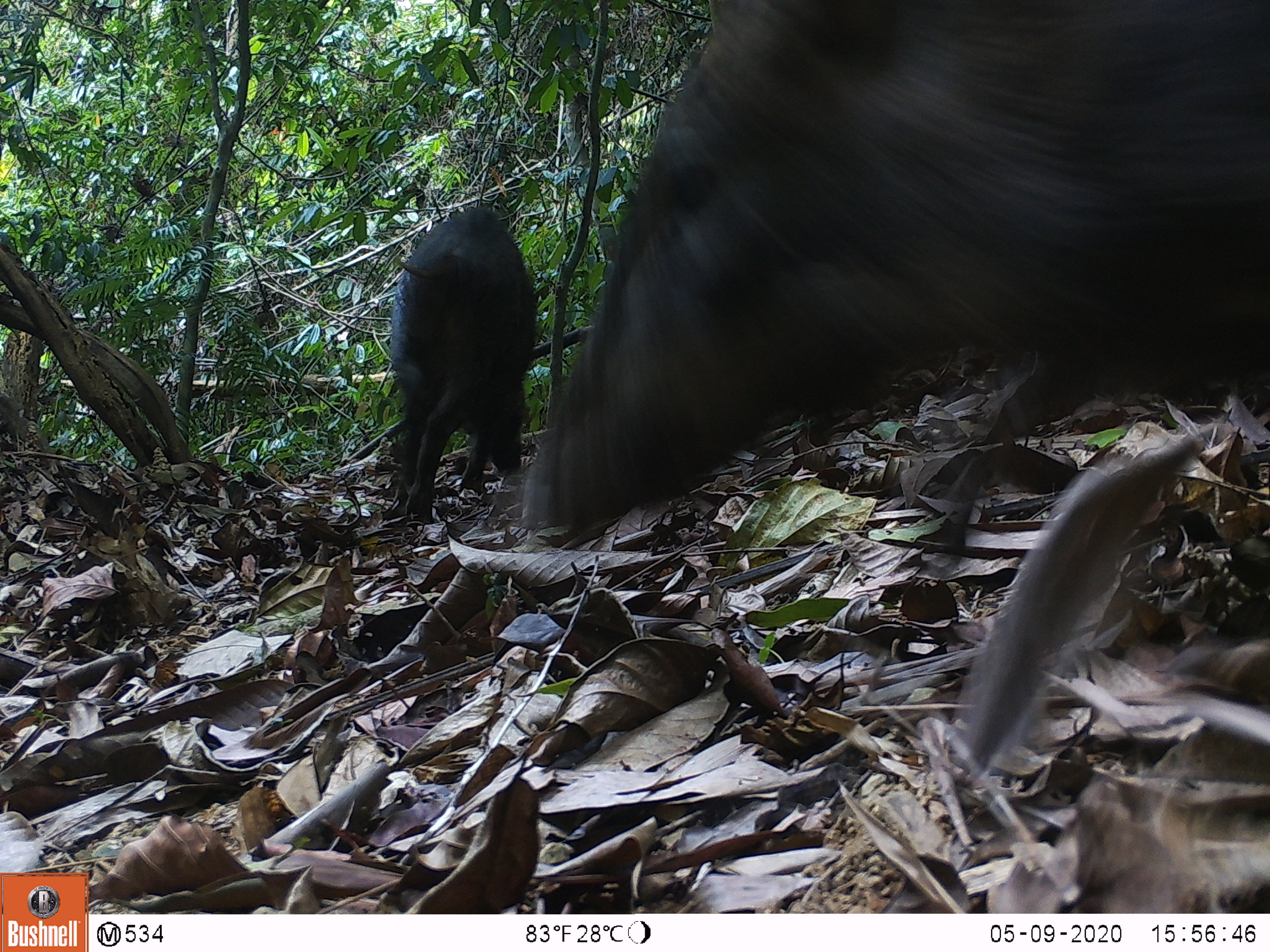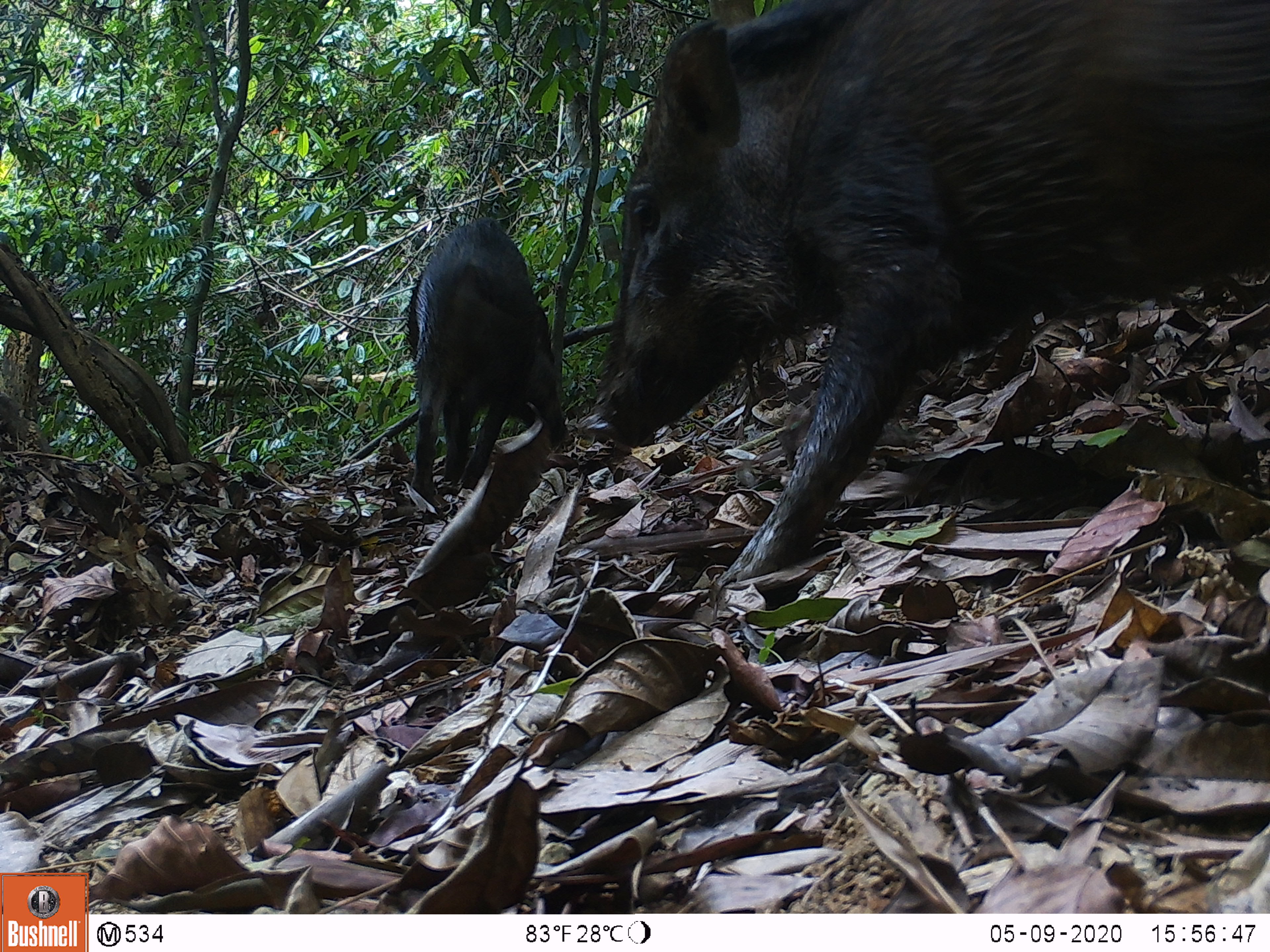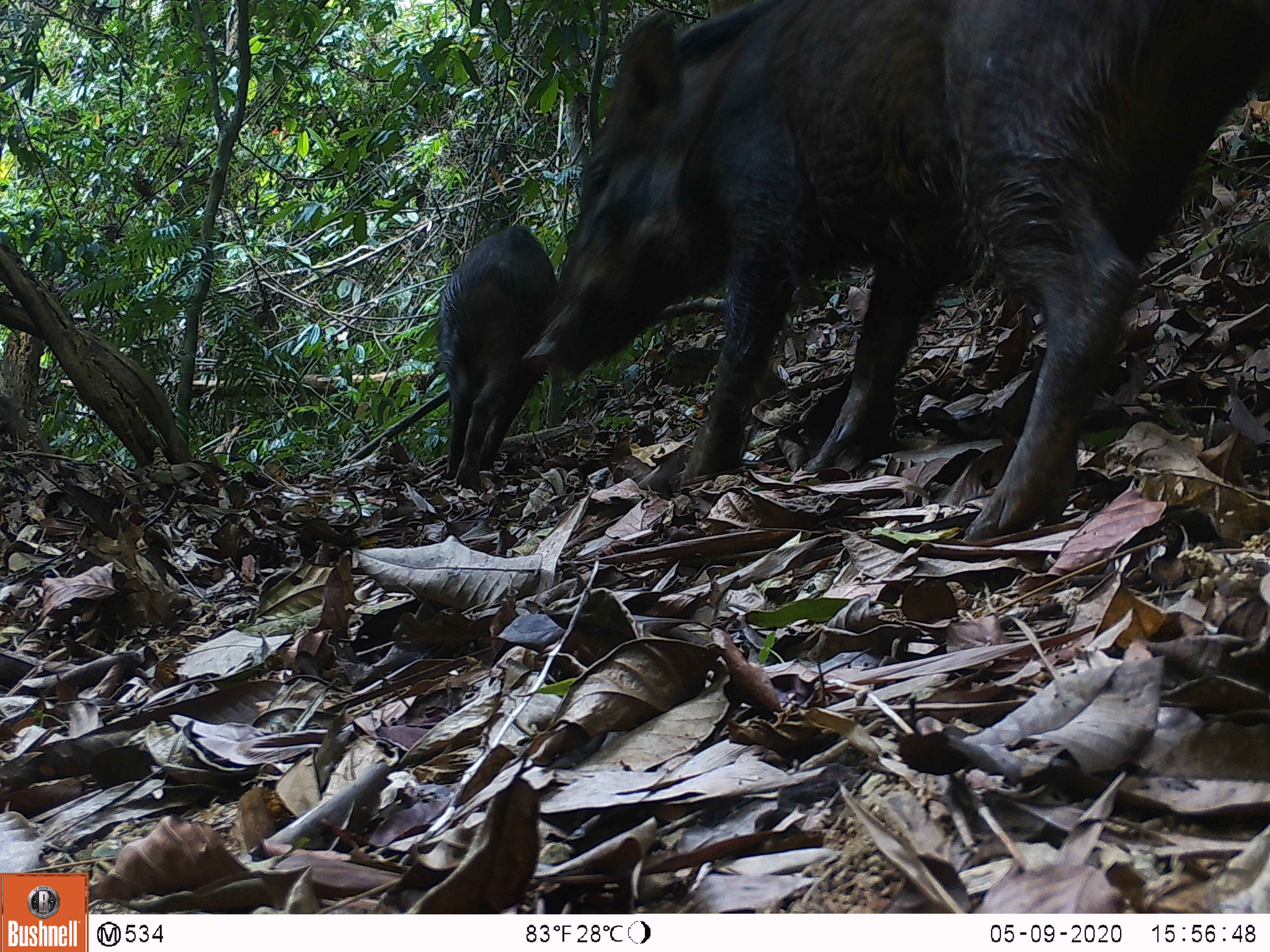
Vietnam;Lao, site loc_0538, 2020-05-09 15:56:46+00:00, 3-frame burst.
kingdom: Animalia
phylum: Chordata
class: Mammalia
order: Artiodactyla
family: Suidae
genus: Sus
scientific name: Sus scrofa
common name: eurasian wild pig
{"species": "eurasian wild pig (Sus scrofa)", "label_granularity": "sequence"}